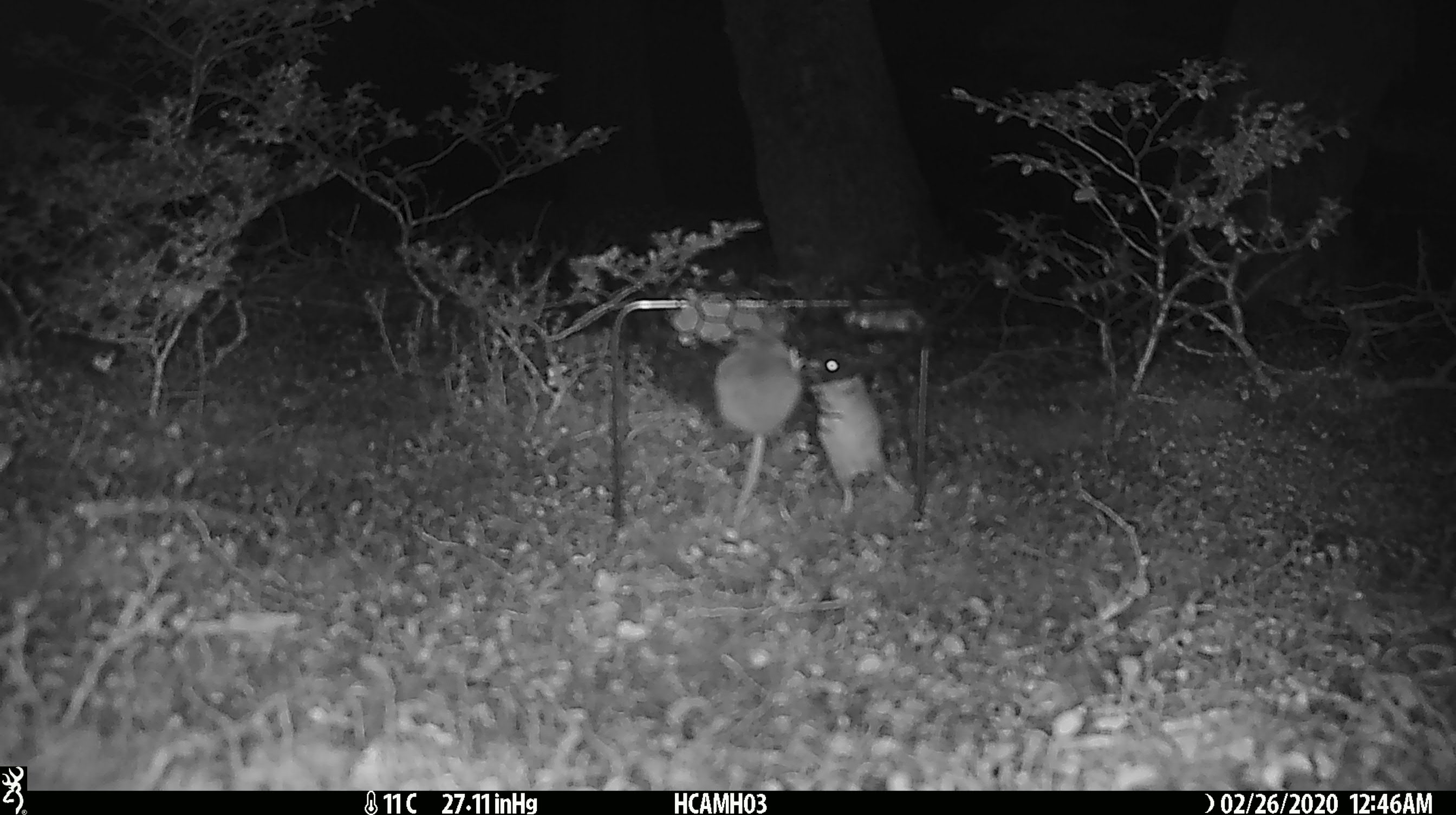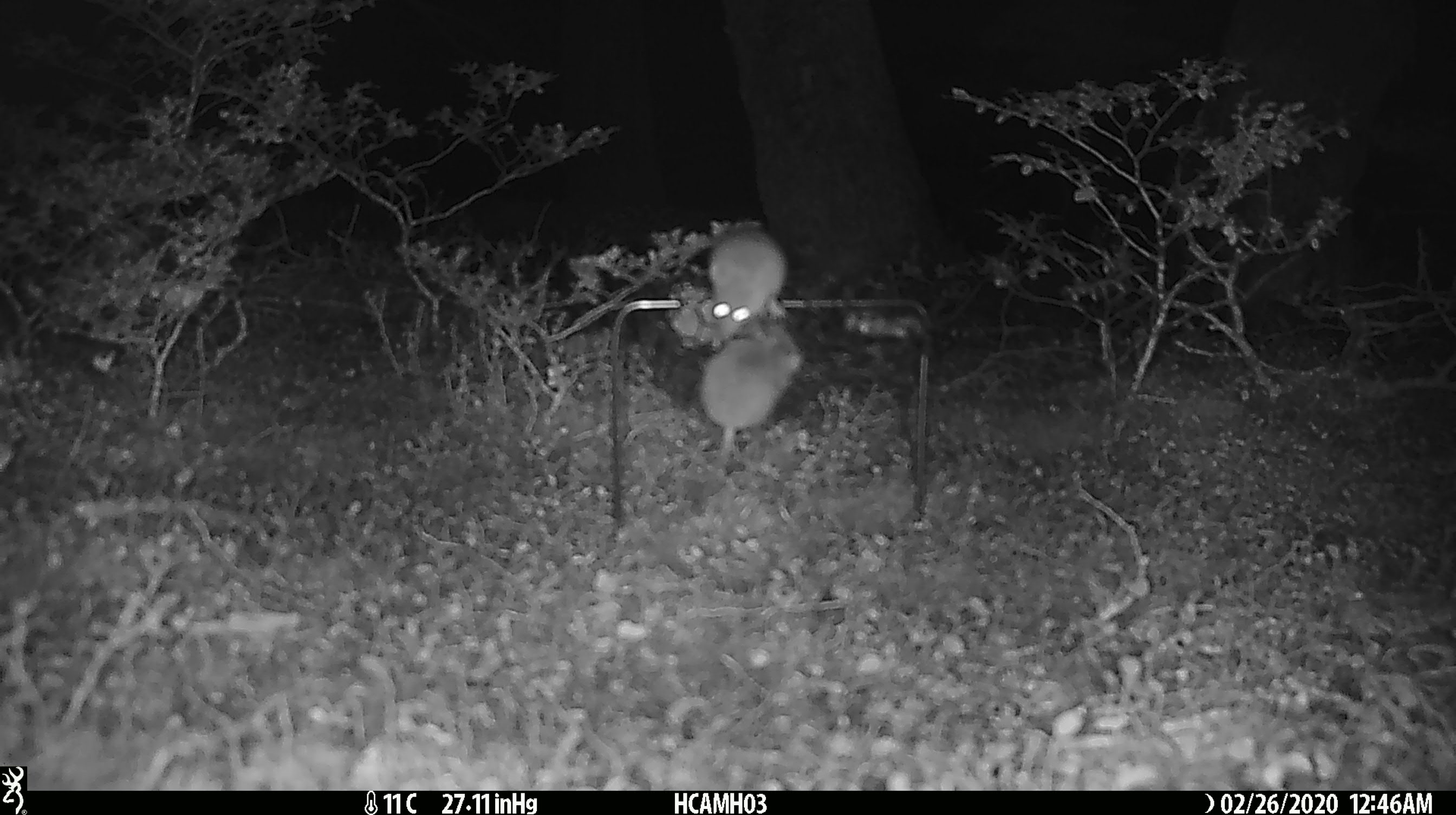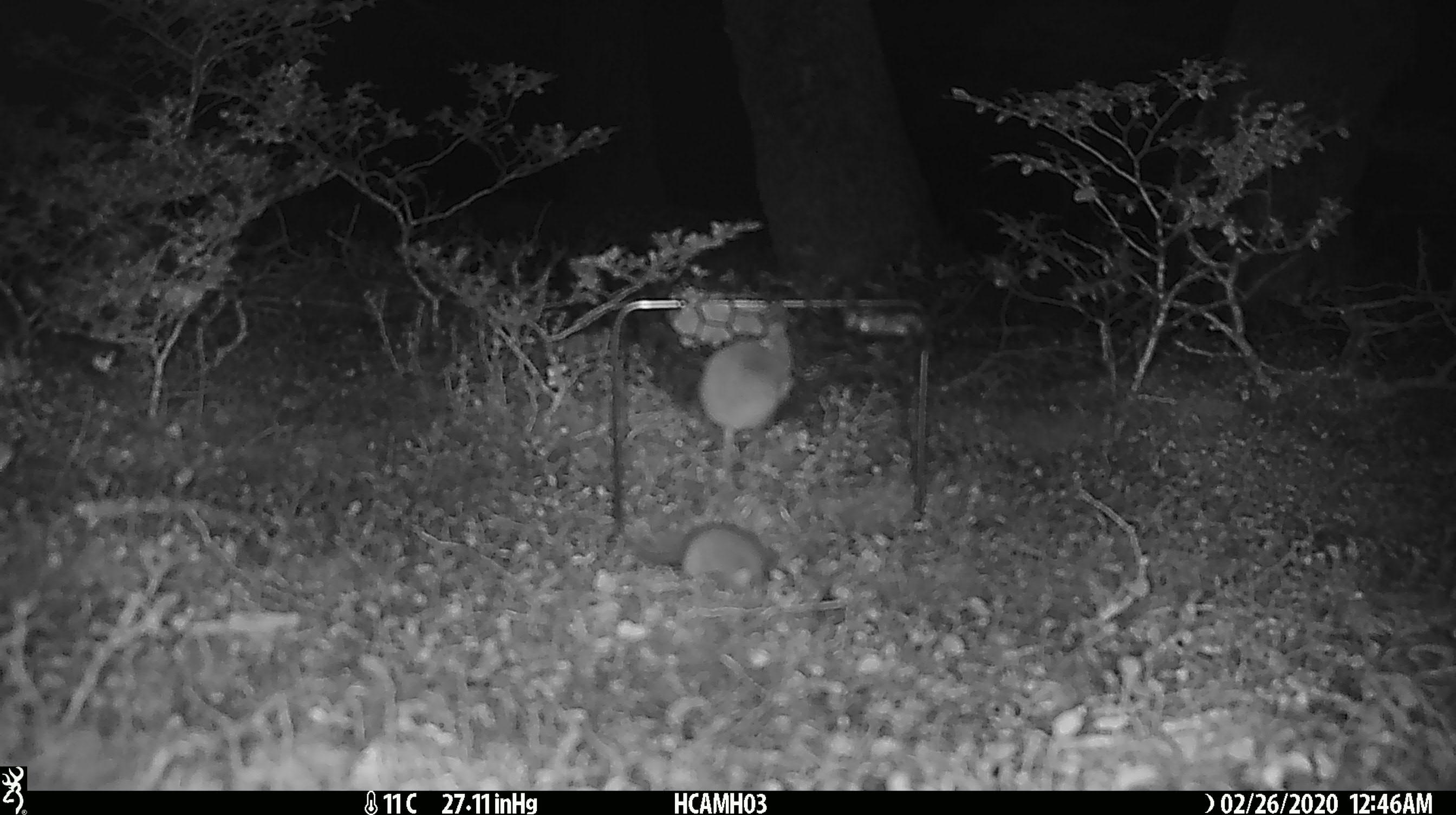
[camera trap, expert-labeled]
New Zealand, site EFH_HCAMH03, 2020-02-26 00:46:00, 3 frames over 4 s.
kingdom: Animalia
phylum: Chordata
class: Mammalia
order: Rodentia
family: Muridae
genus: Mus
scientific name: Mus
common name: mouse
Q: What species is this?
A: Mouse (Mus).